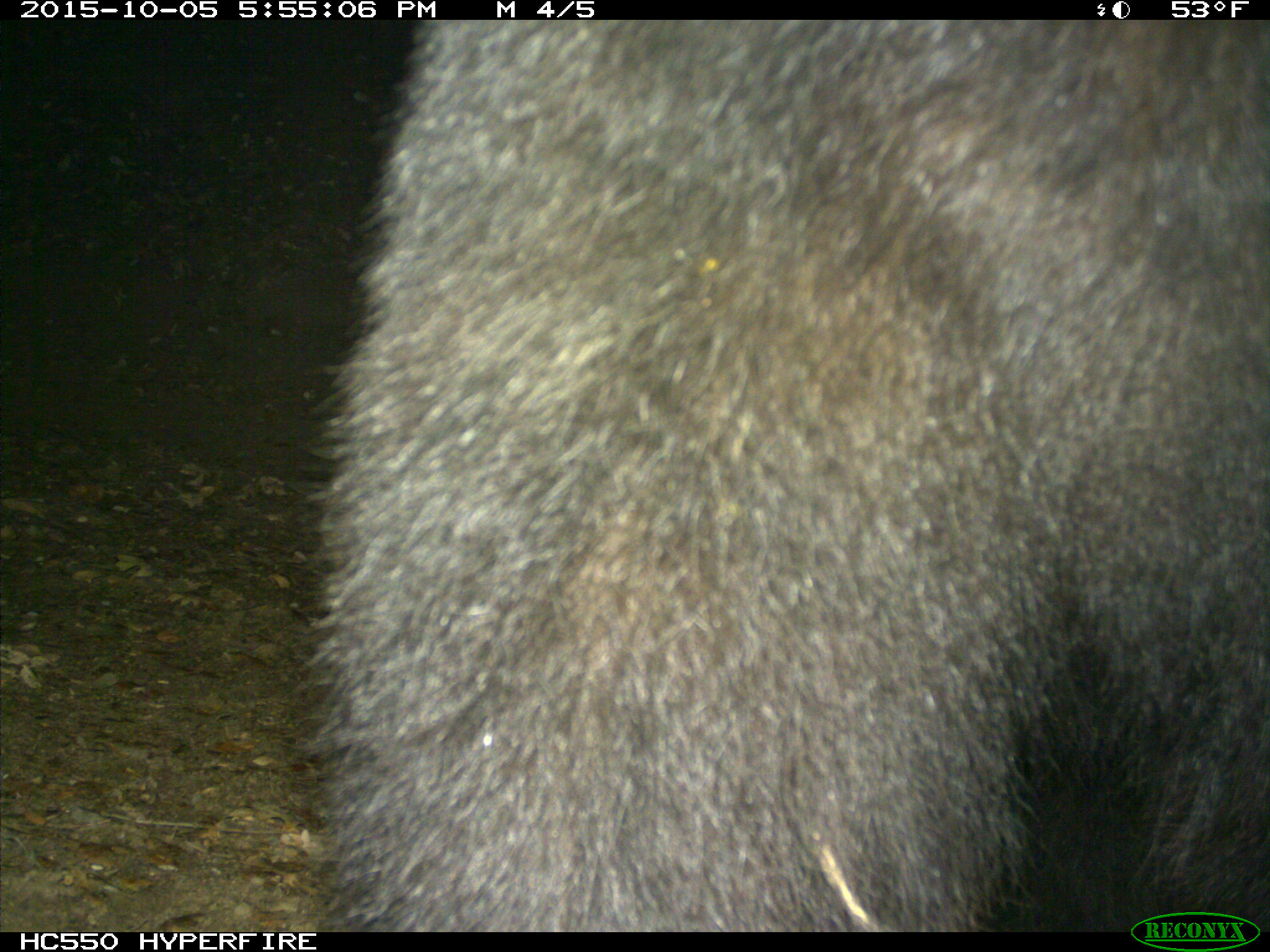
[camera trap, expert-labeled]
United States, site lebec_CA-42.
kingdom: Animalia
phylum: Chordata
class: Mammalia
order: Carnivora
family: Ursidae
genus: Ursus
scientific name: Ursus americanus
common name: american black bear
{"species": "Ursus americanus (american black bear)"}